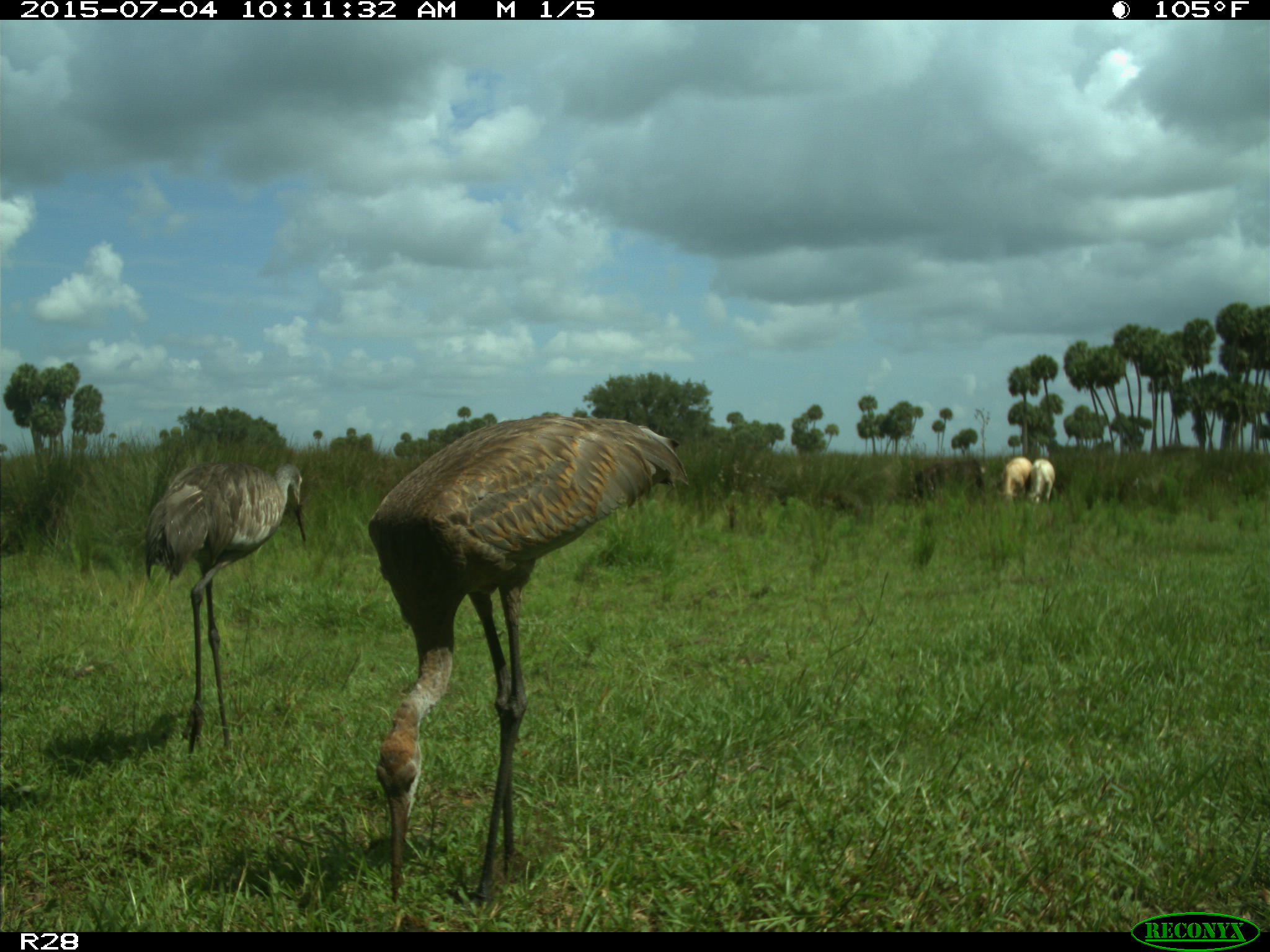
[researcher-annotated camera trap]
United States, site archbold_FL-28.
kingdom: Animalia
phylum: Chordata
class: Mammalia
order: Artiodactyla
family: Bovidae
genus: Bos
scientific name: Bos taurus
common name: domestic cow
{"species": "Bos taurus (domestic cow)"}